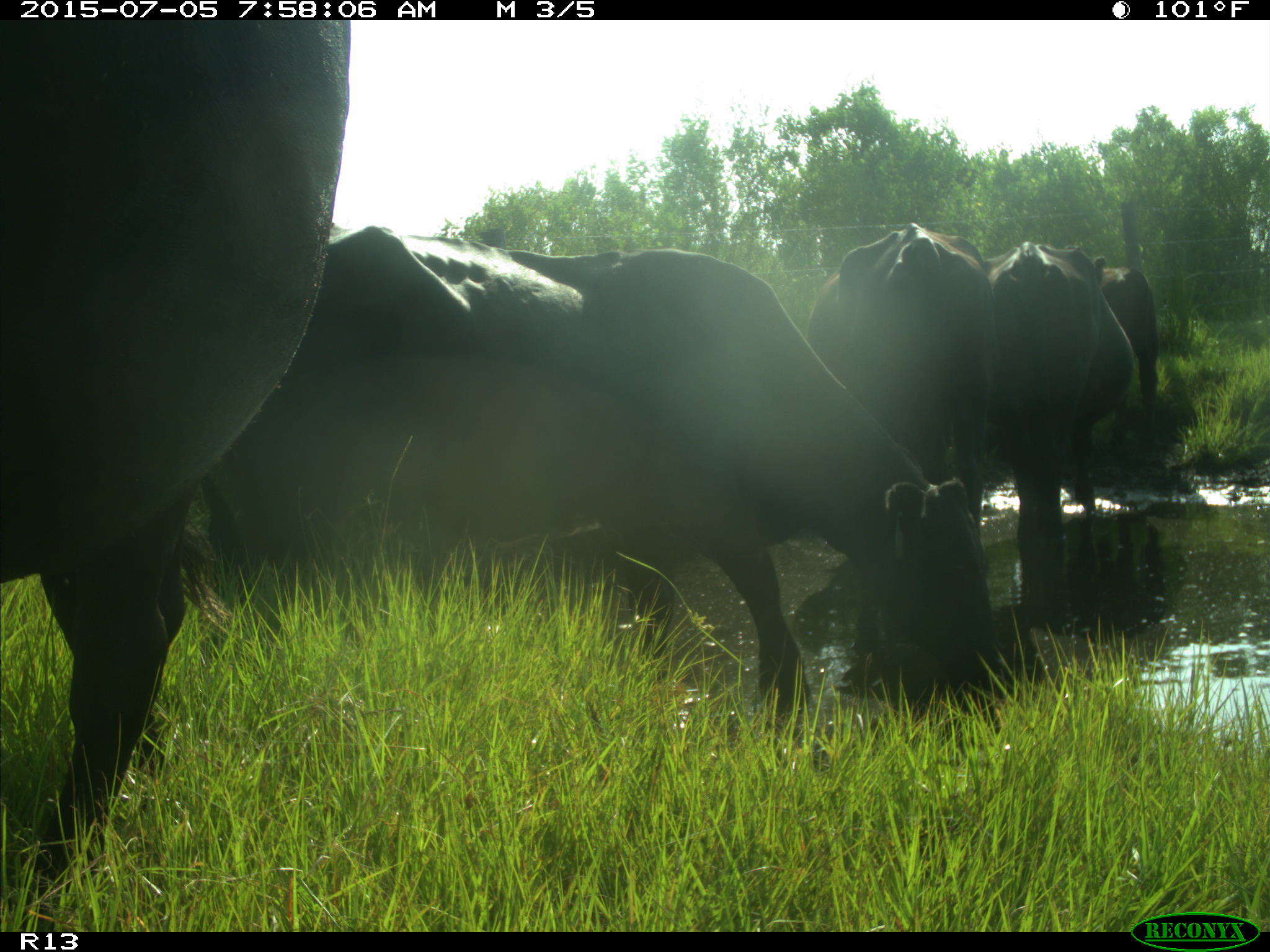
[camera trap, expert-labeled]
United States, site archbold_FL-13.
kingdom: Animalia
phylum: Chordata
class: Mammalia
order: Artiodactyla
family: Bovidae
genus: Bos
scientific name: Bos taurus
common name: domestic cow